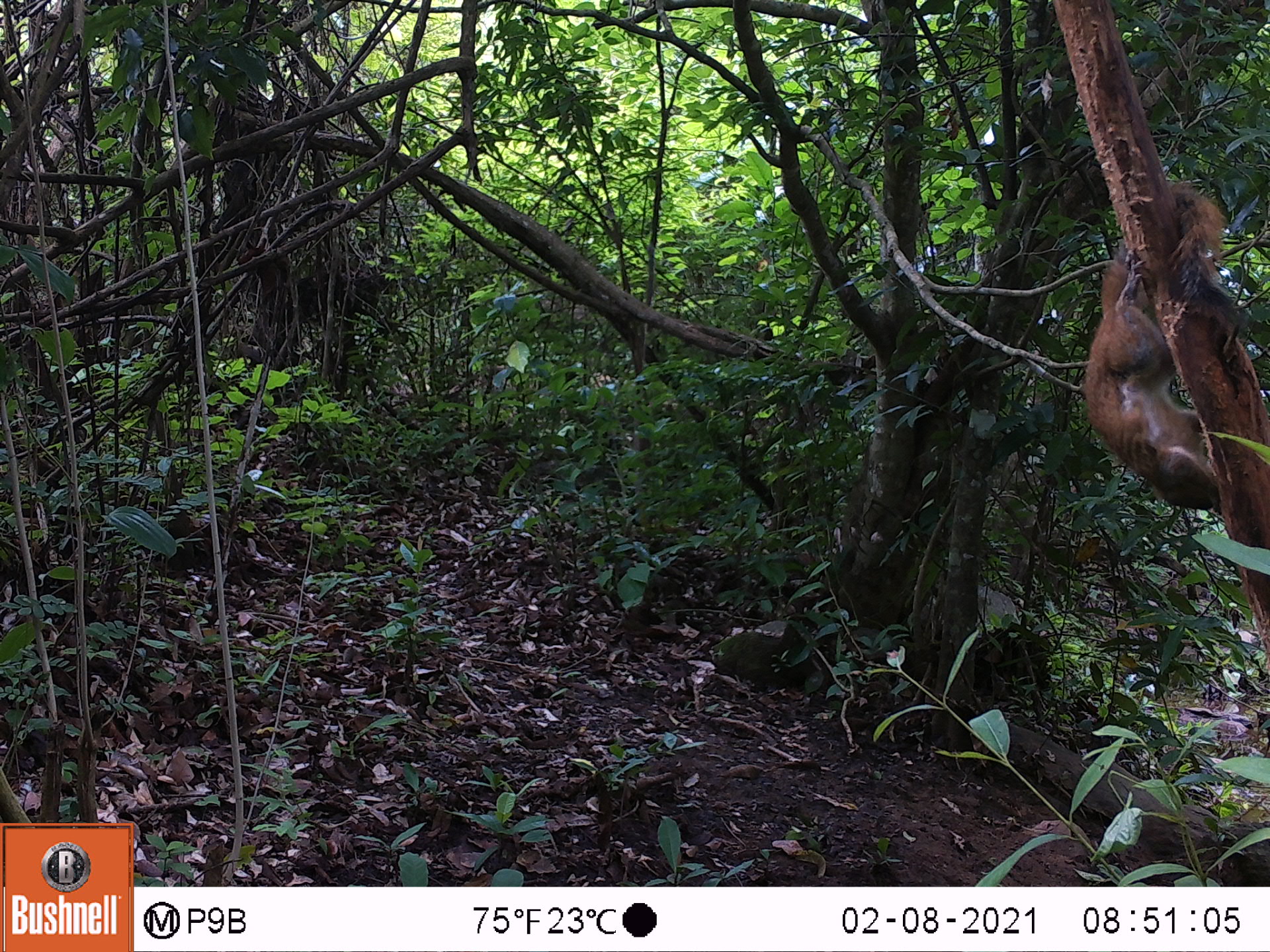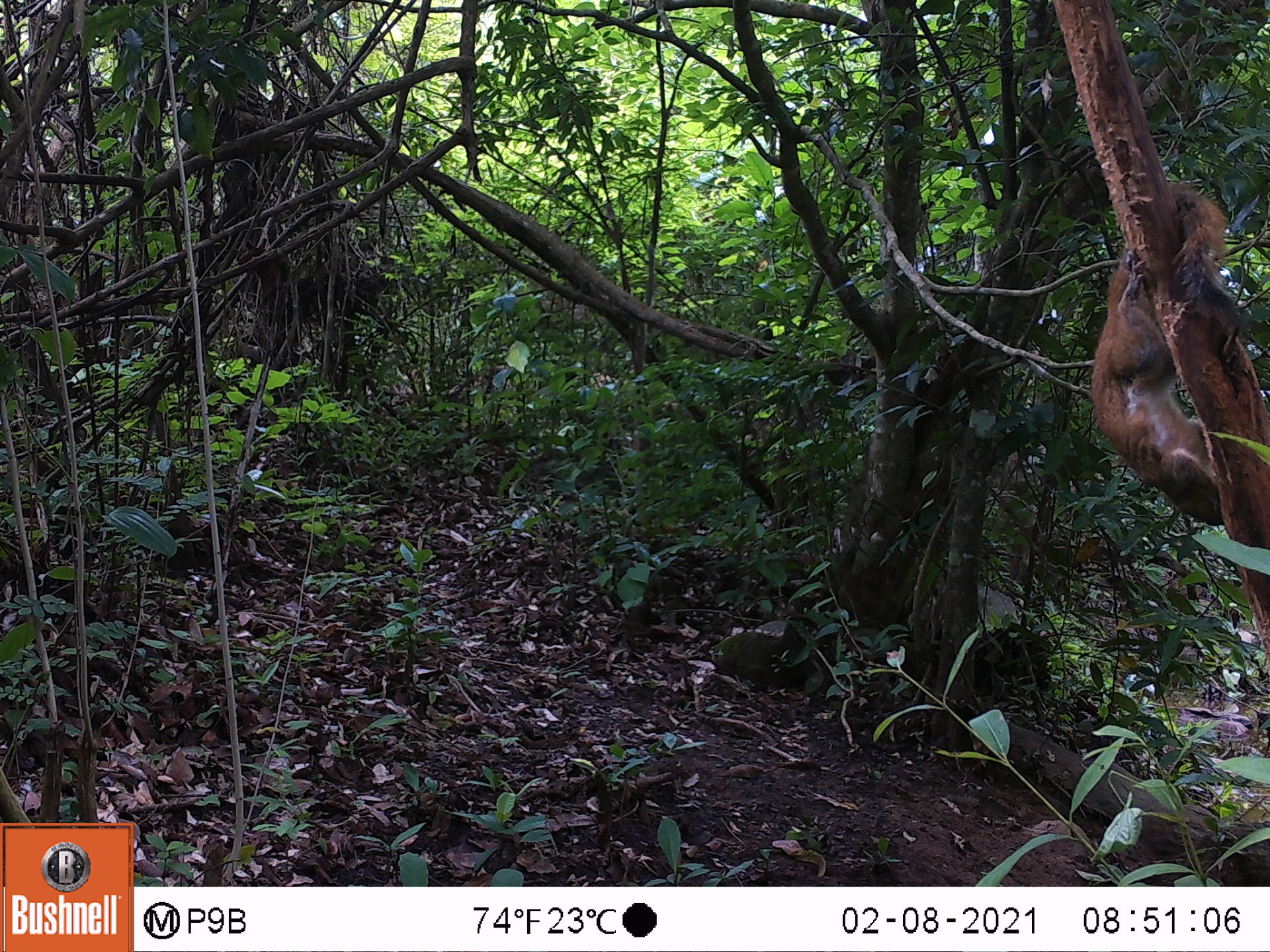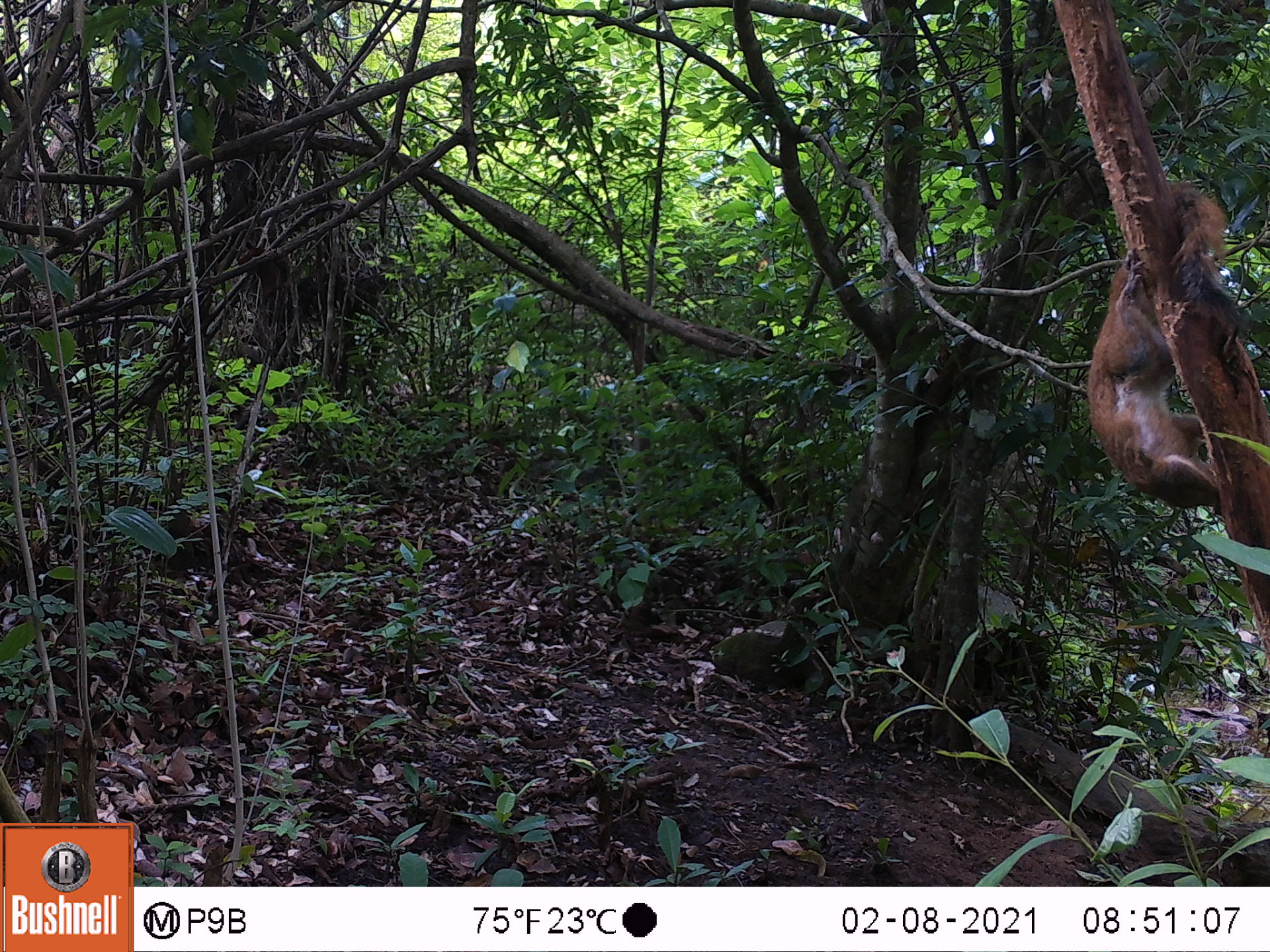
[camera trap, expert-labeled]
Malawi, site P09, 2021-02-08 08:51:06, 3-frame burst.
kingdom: Animalia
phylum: Chordata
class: Mammalia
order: Rodentia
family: Sciuridae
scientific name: Sciuridae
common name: squirrel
Squirrel (Sciuridae), count 1.